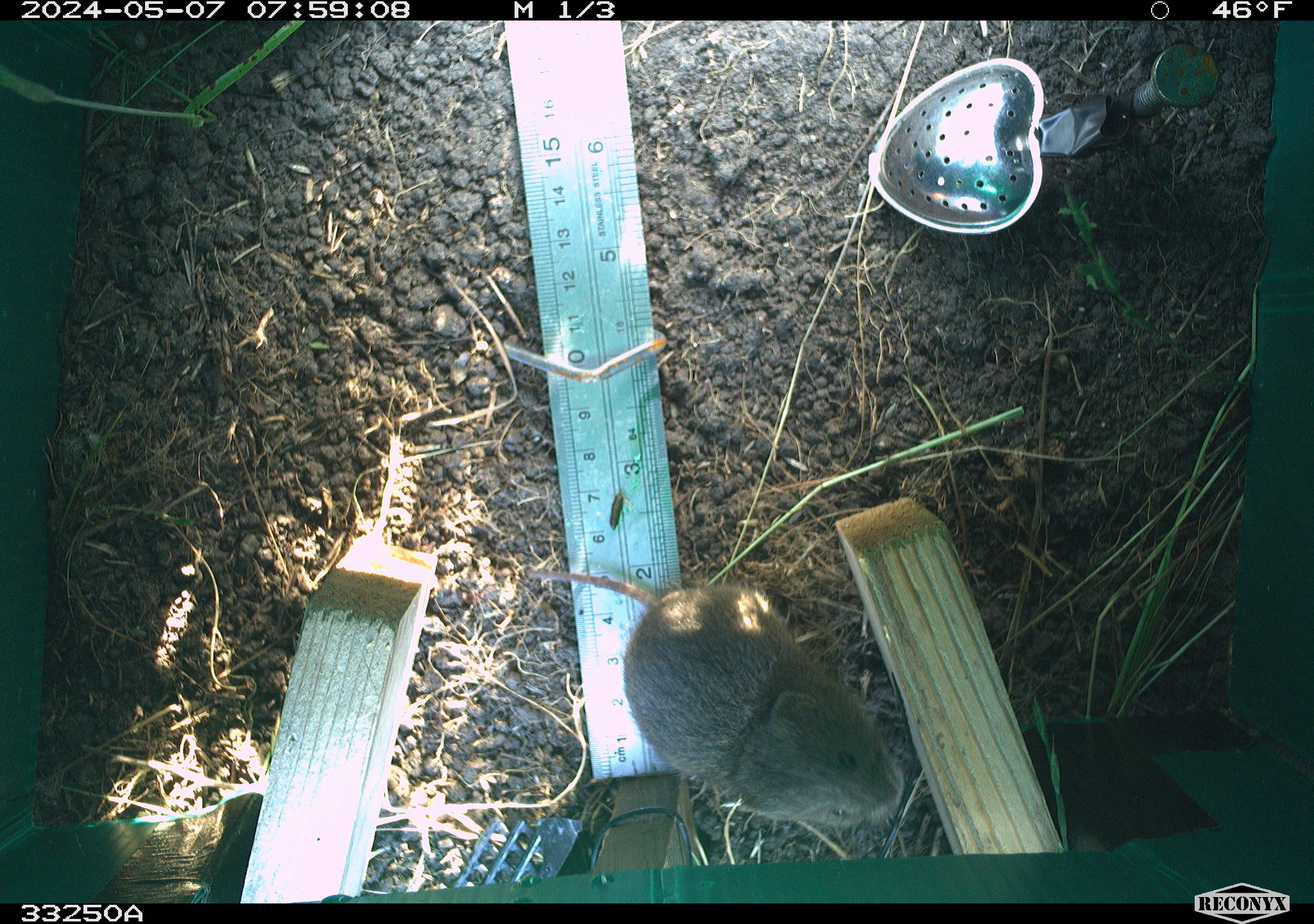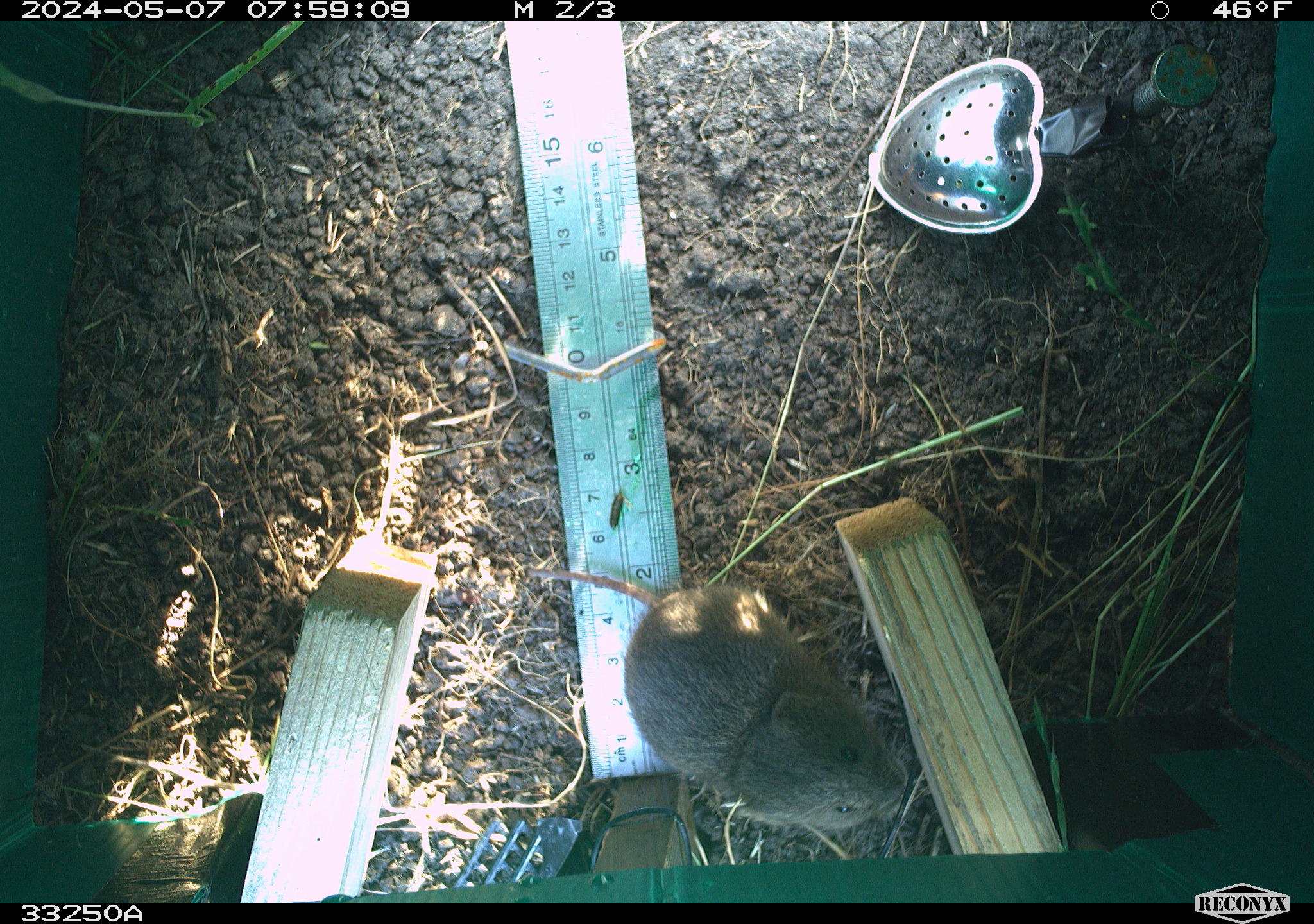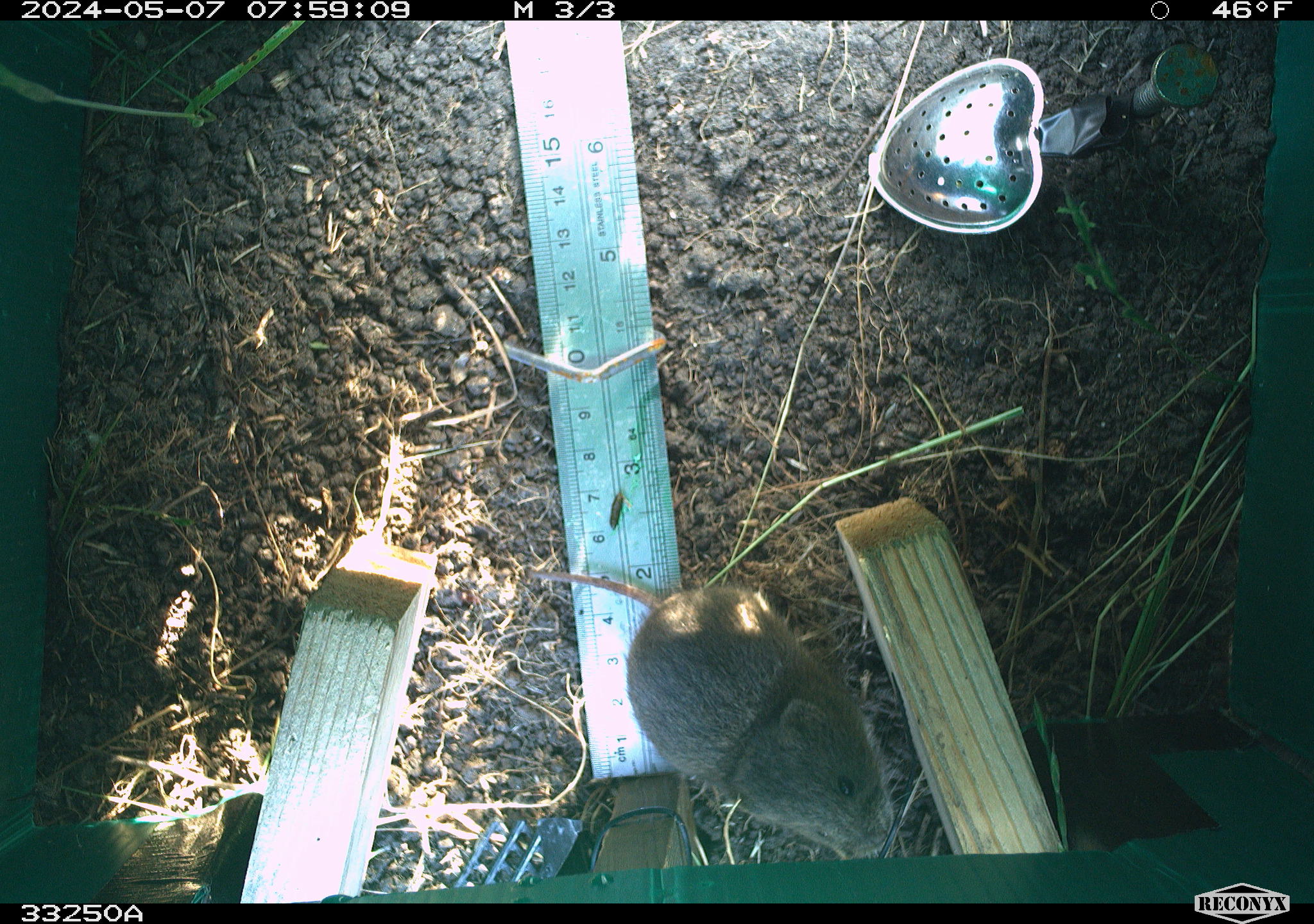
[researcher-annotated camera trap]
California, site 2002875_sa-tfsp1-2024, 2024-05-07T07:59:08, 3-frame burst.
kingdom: Animalia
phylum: Chordata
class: Mammalia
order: Rodentia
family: Cricetidae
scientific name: Arvicolinae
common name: voles, lemmings, and muskrats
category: arvicolinae subfamily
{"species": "arvicolinae subfamily (voles, lemmings, and muskrats) (Arvicolinae)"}